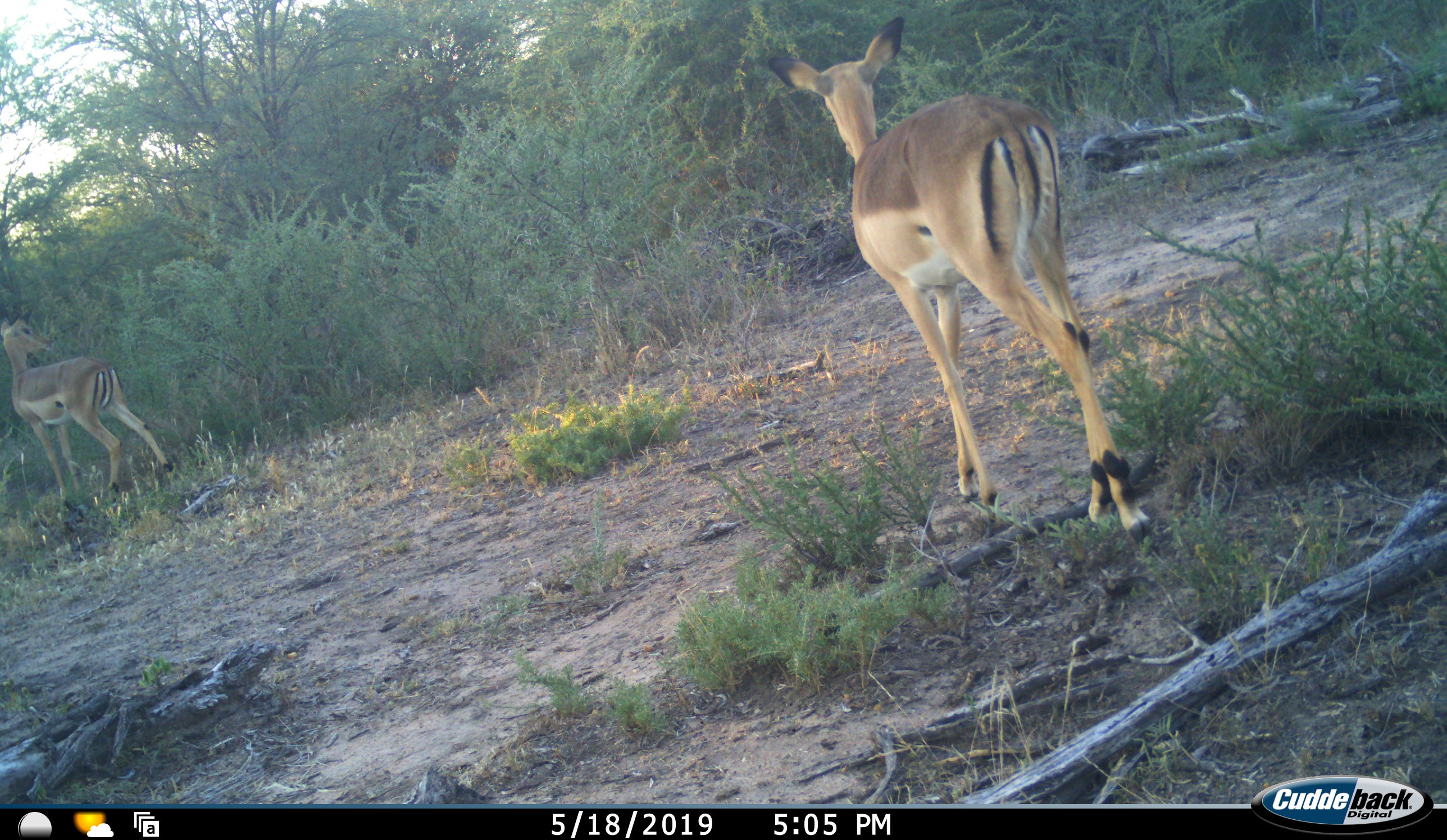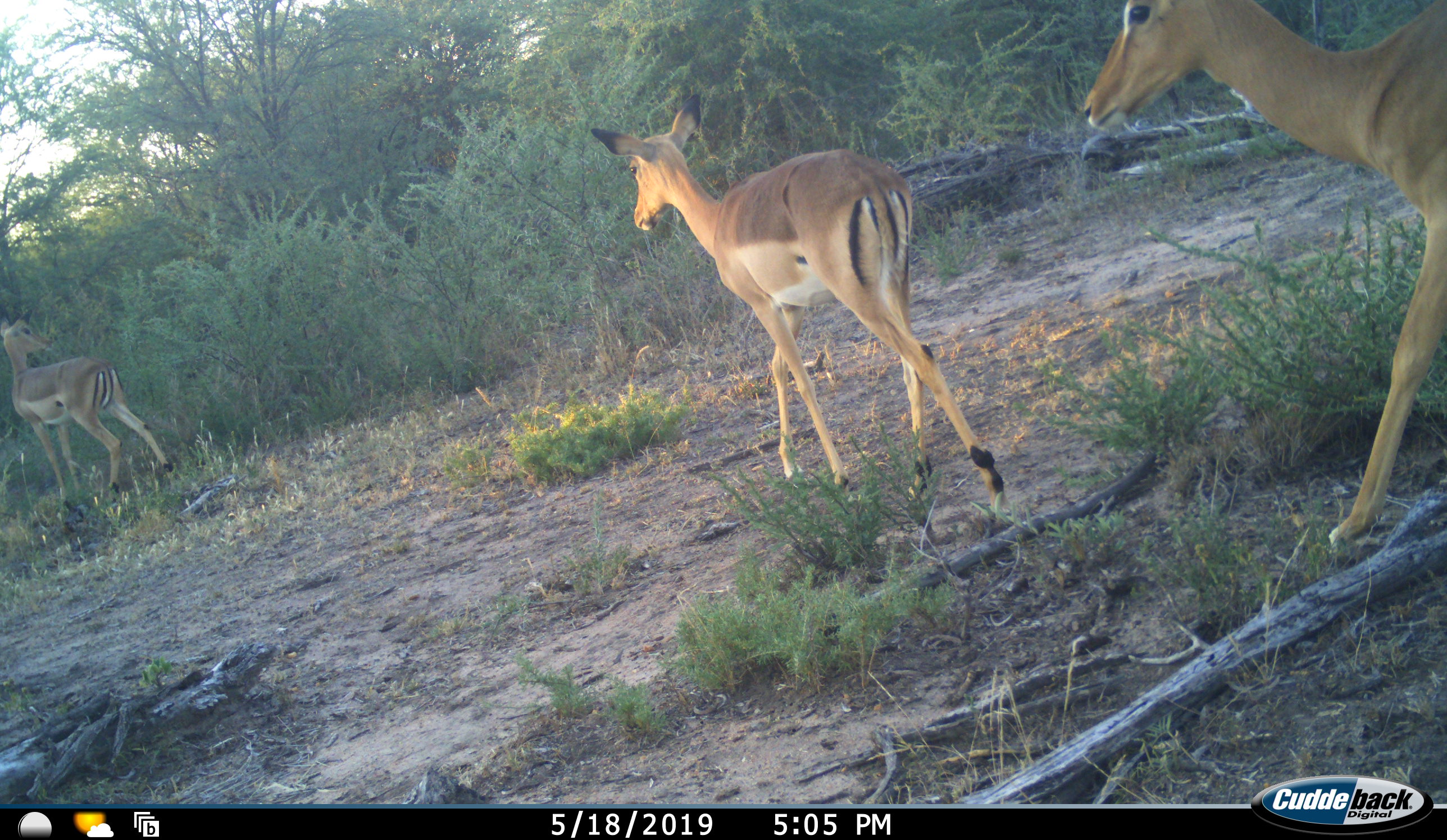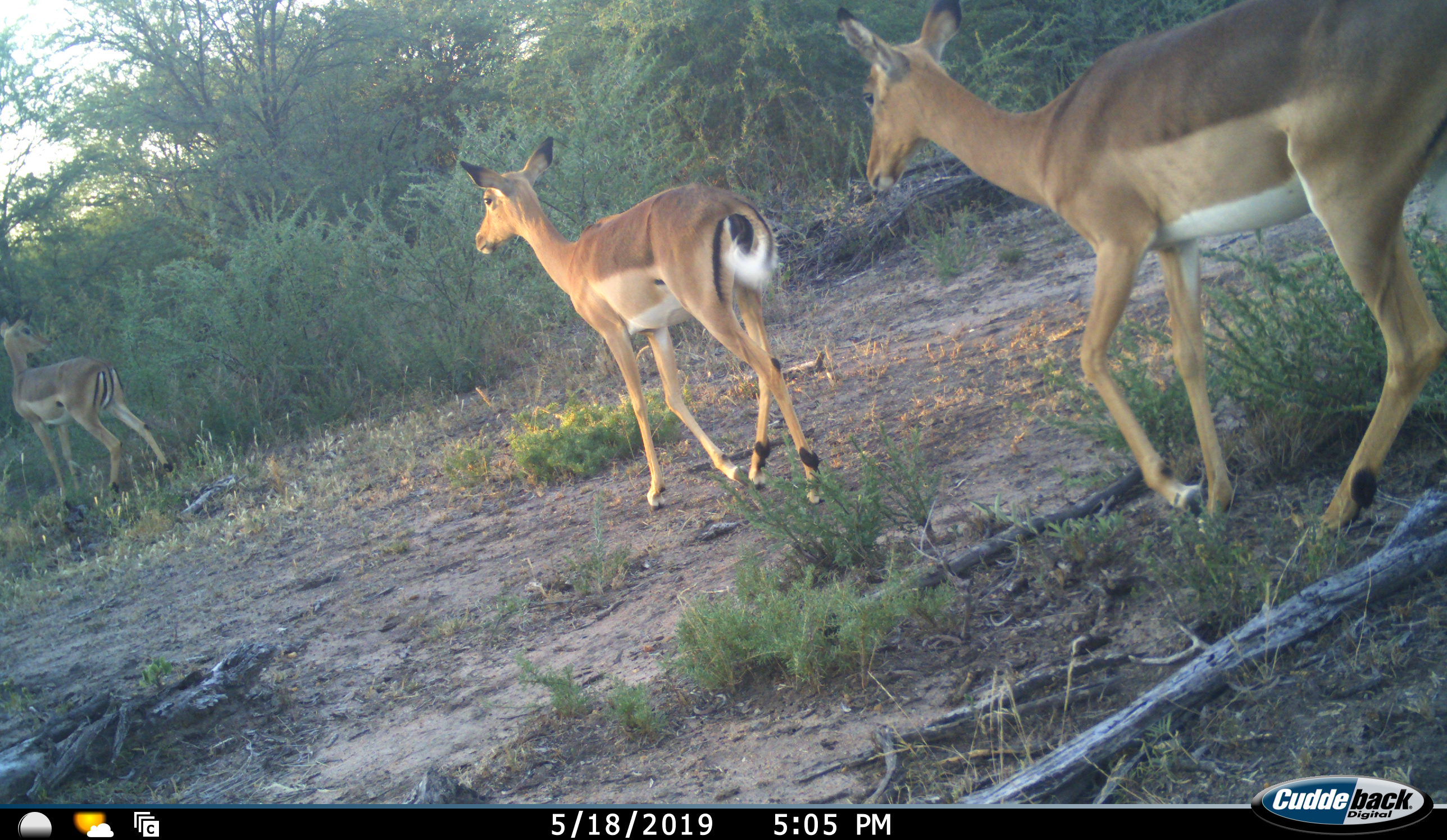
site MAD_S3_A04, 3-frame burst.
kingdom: Animalia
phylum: Chordata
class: Mammalia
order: Artiodactyla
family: Bovidae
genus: Aepyceros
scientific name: Aepyceros melampus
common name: impala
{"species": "impala (Aepyceros melampus)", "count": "3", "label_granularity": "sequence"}